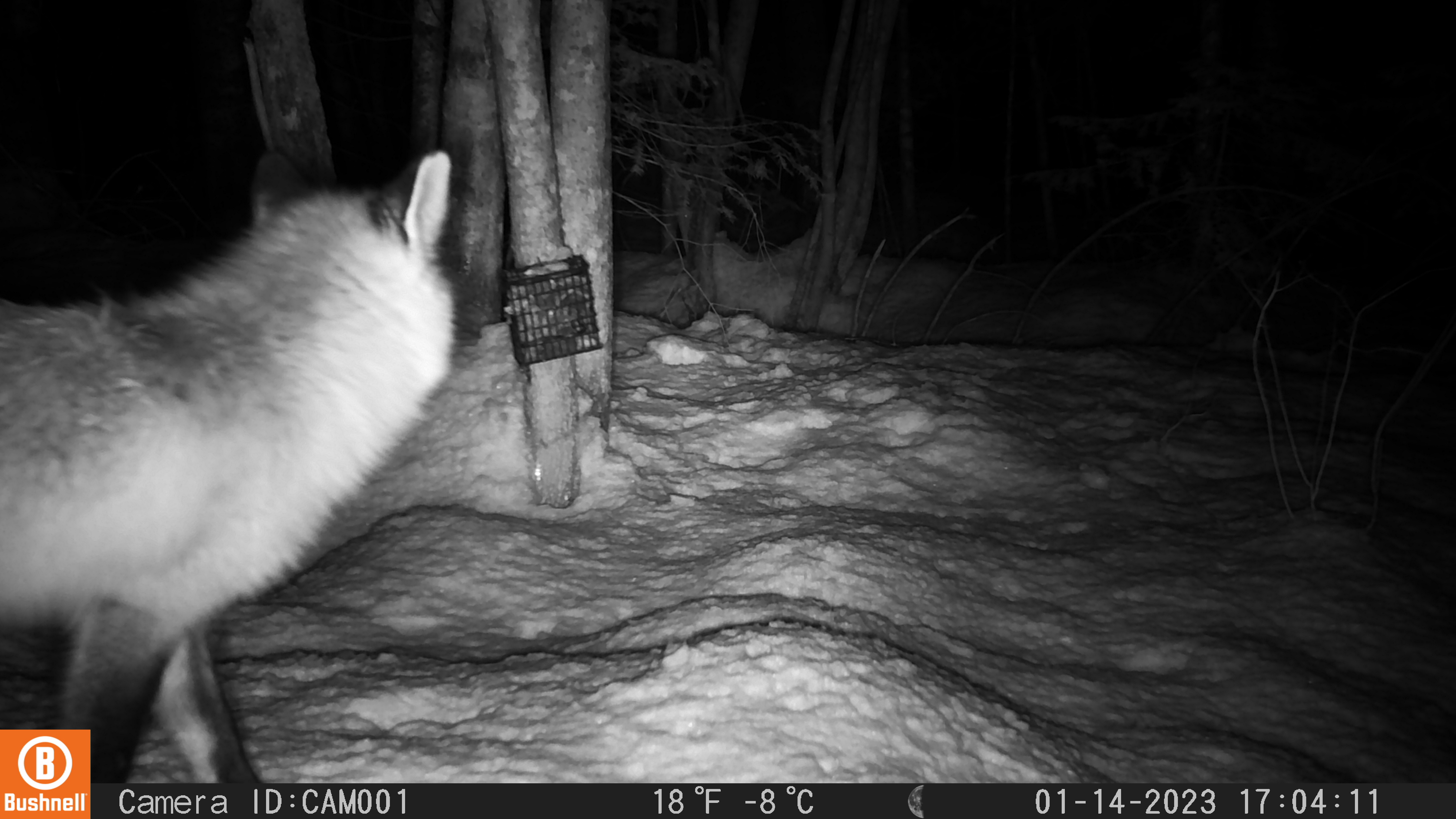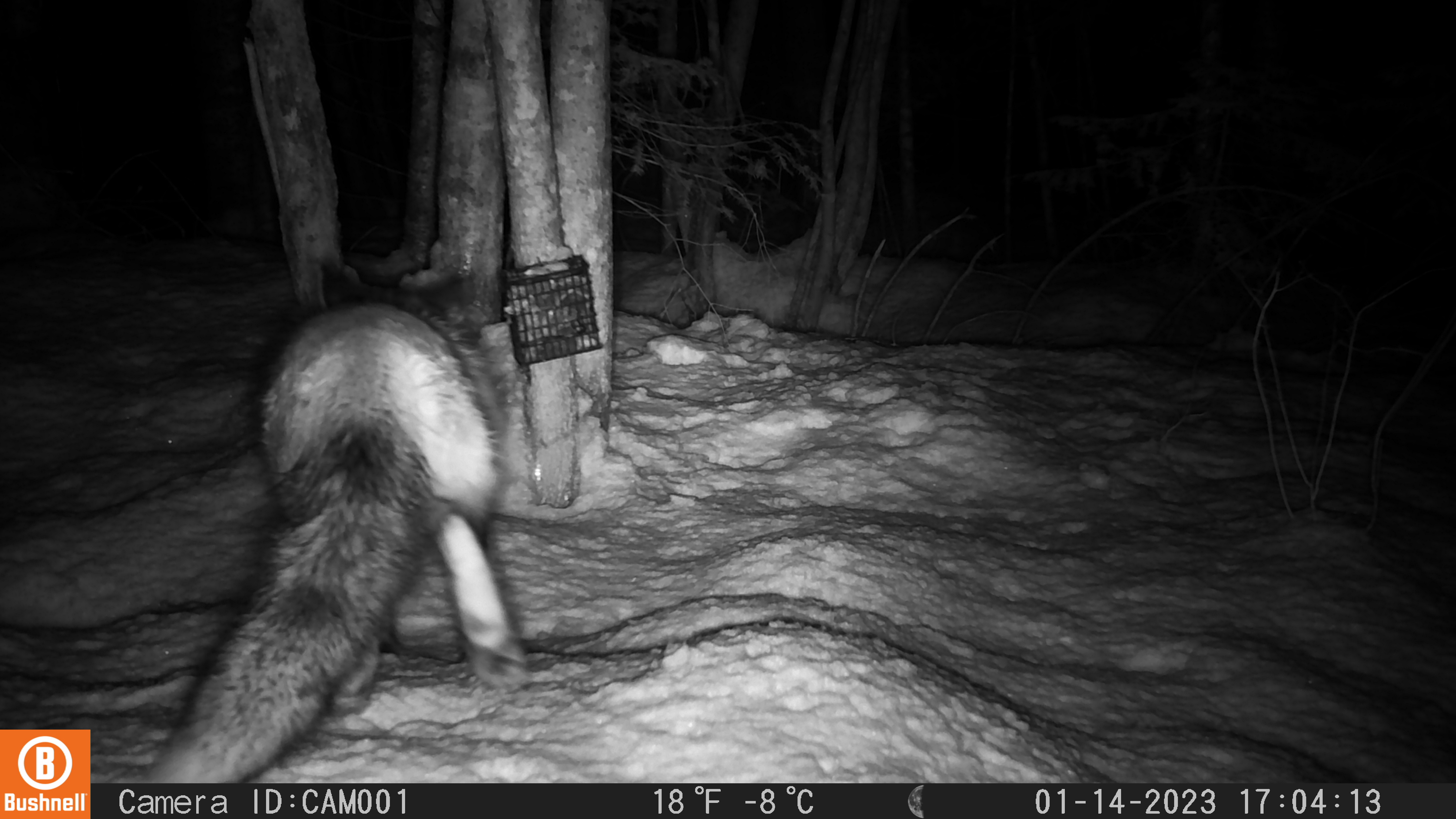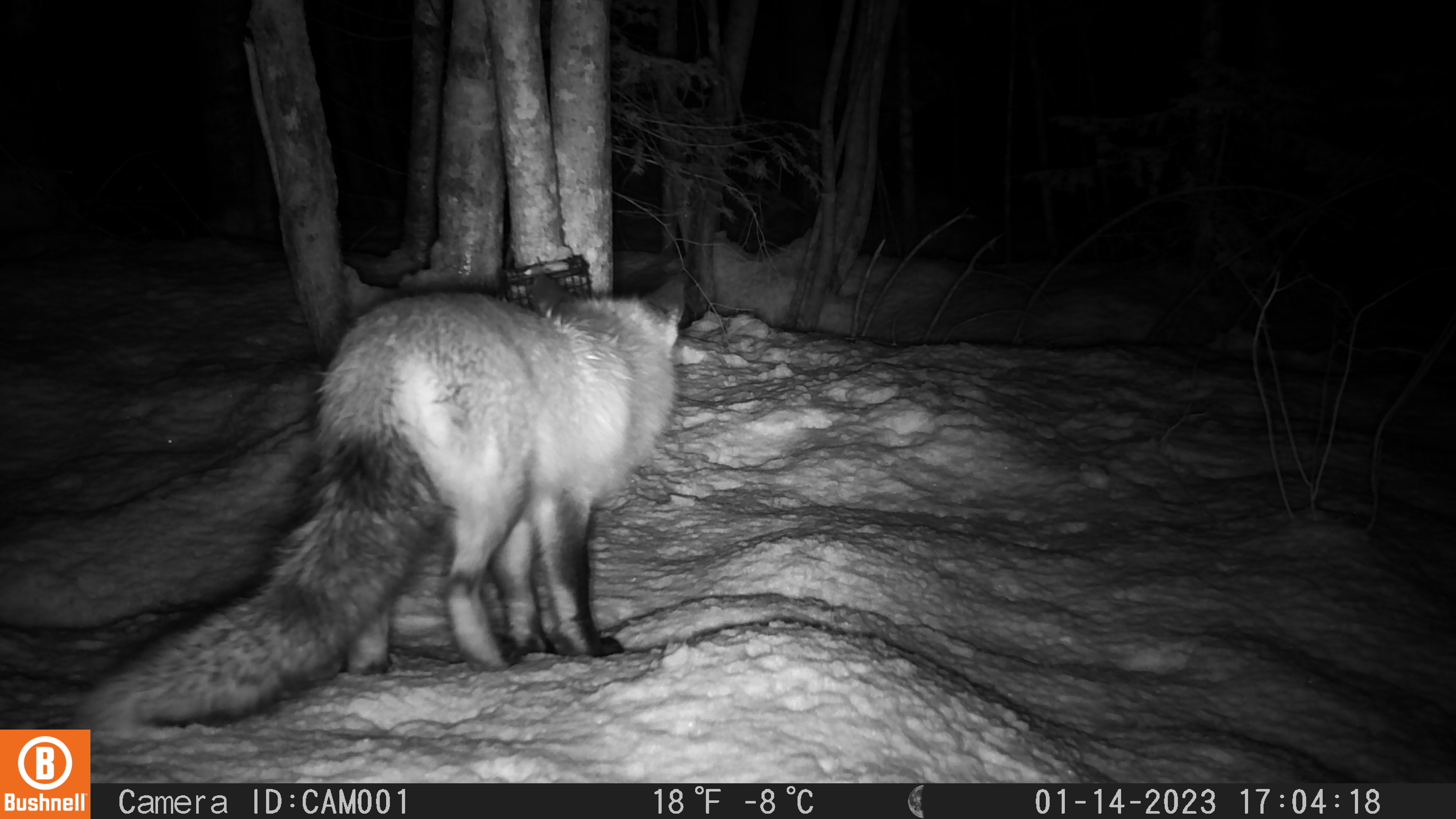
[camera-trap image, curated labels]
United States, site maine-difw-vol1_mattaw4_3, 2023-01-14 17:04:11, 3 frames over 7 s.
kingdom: Animalia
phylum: Chordata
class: Mammalia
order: Carnivora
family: Canidae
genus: Vulpes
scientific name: Vulpes vulpes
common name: red fox